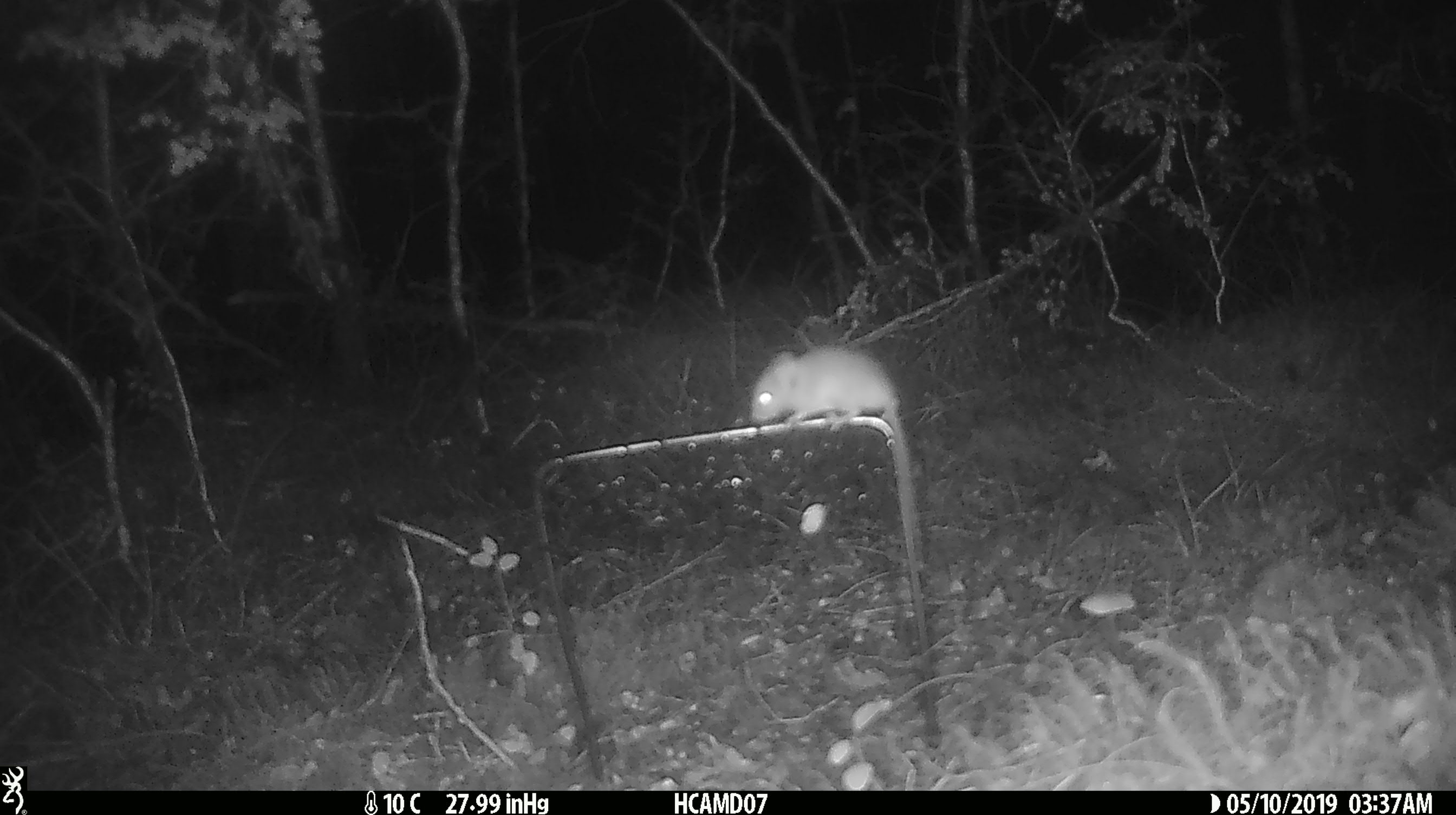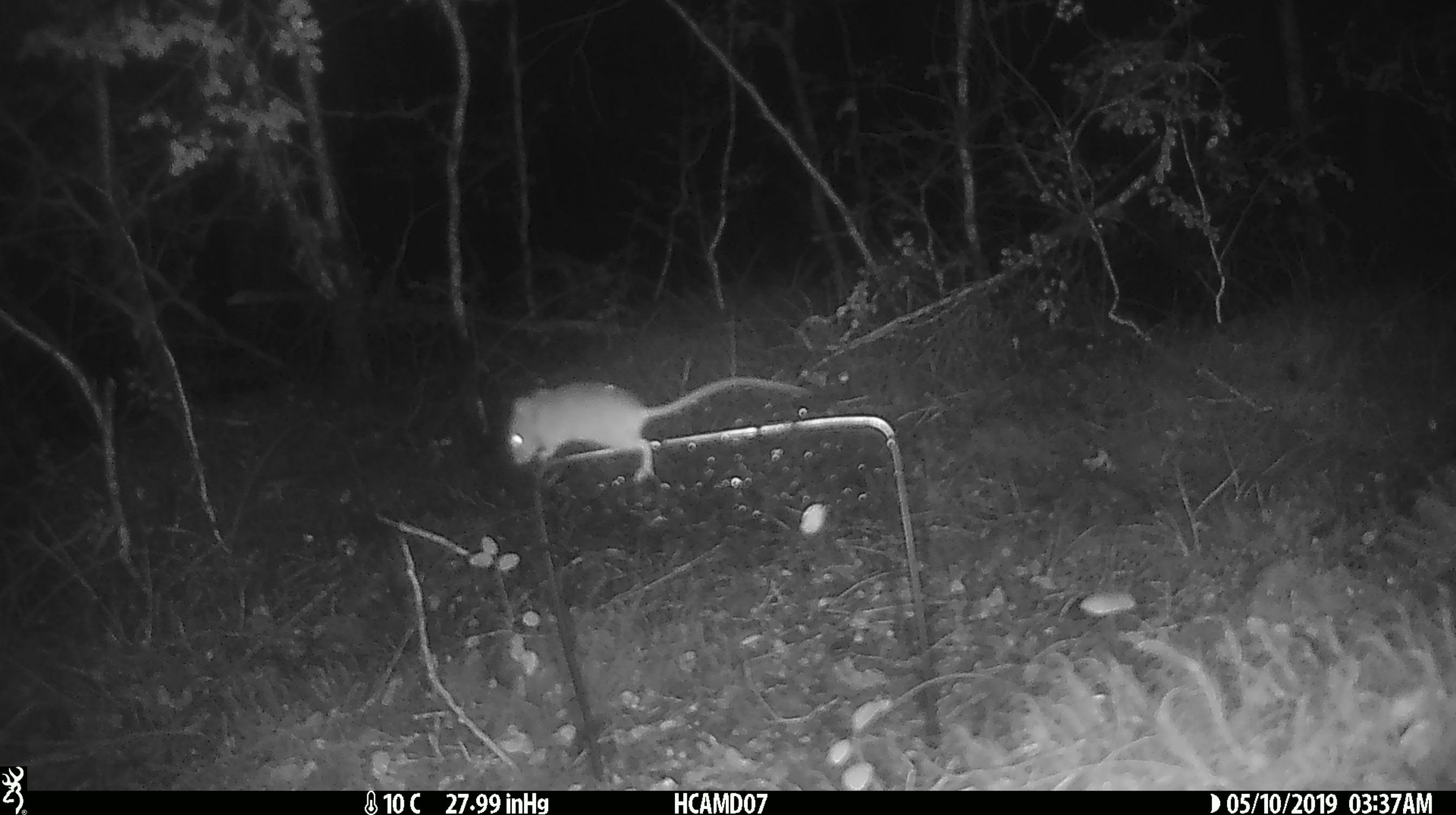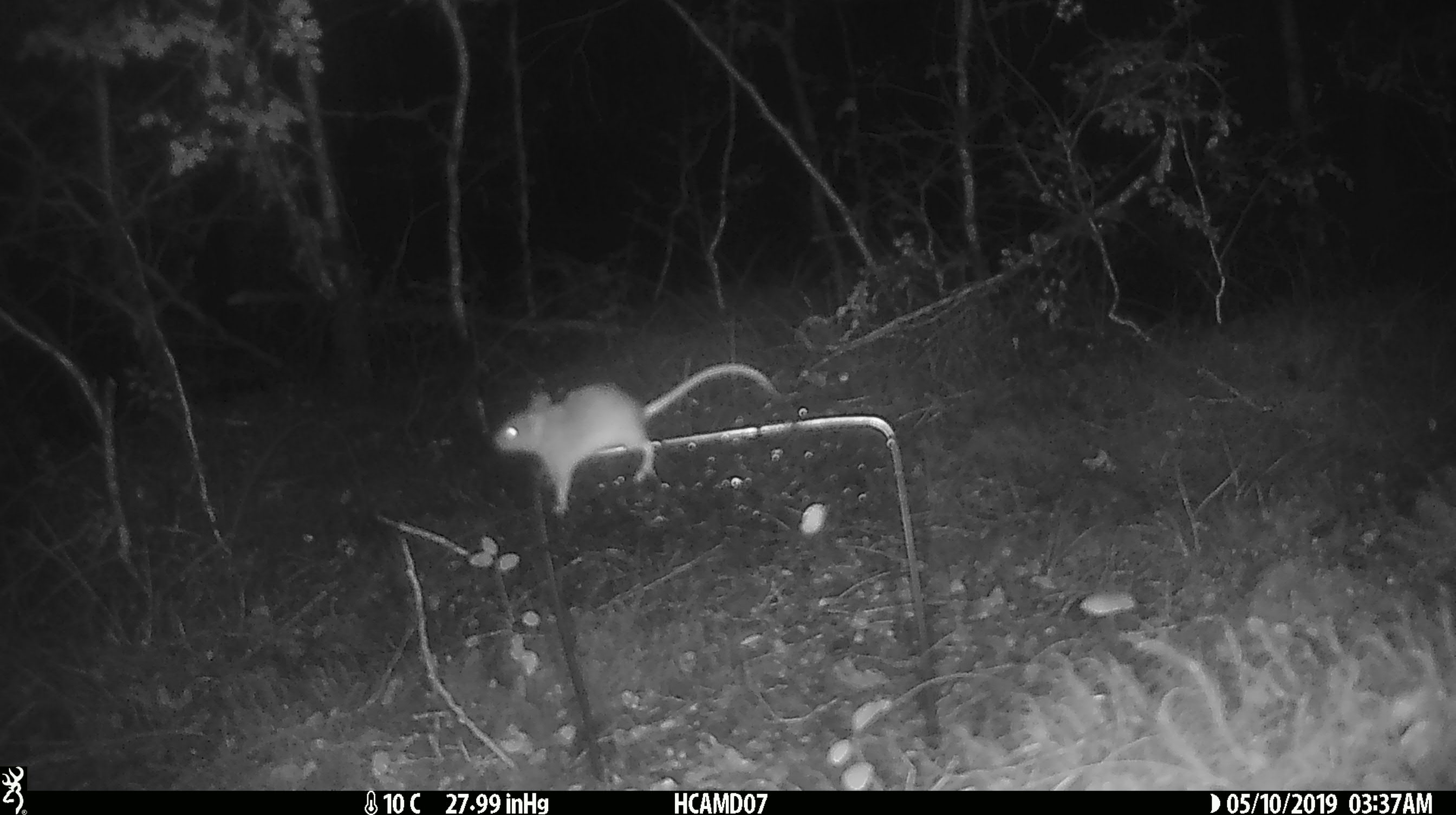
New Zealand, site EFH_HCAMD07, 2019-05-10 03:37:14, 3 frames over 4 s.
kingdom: Animalia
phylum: Chordata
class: Mammalia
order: Rodentia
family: Muridae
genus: Mus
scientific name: Mus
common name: mouse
Mouse (Mus).